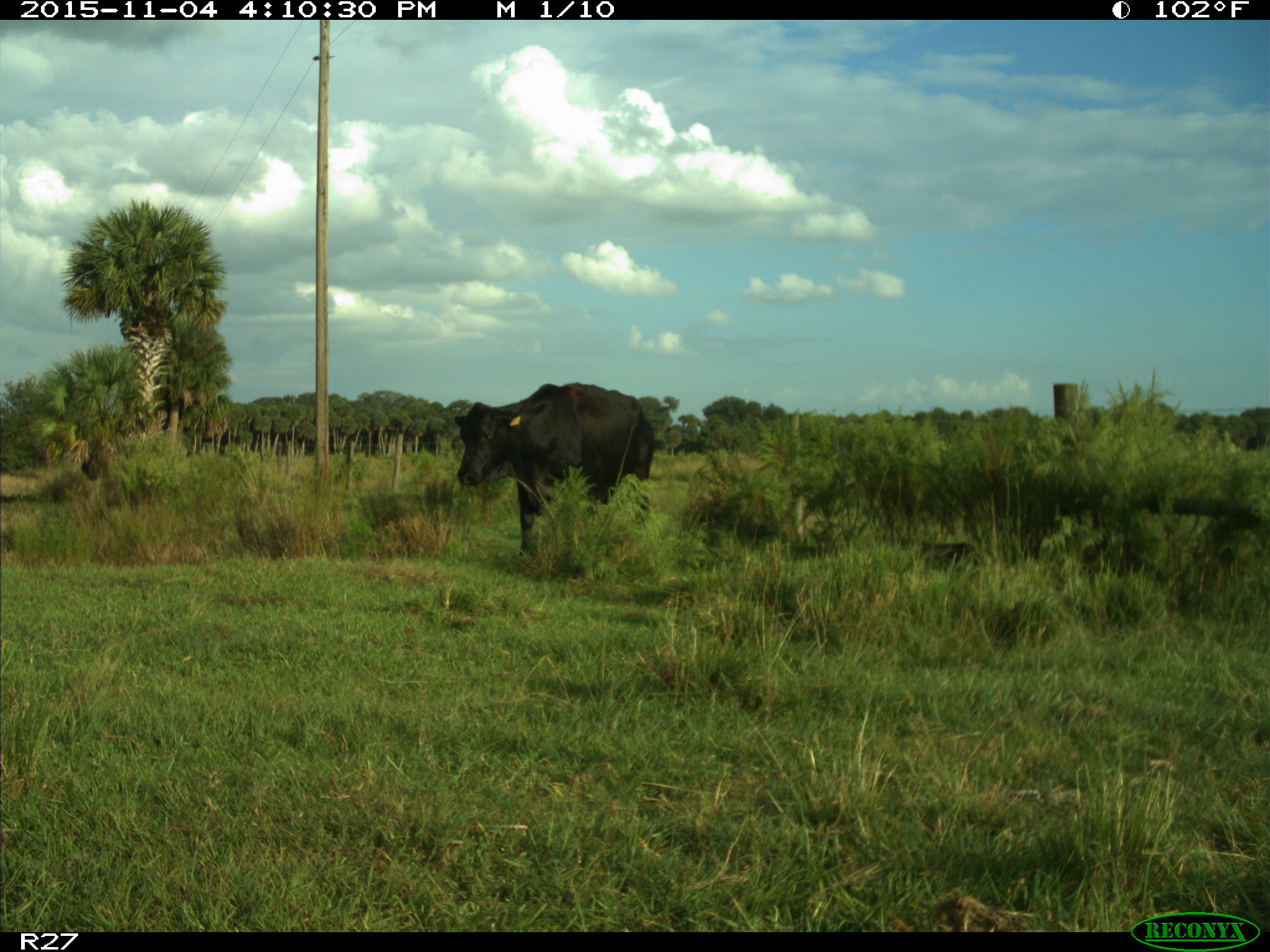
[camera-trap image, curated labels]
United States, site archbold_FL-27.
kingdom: Animalia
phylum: Chordata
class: Mammalia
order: Artiodactyla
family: Bovidae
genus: Bos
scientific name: Bos taurus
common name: domestic cow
Bos taurus (domestic cow).